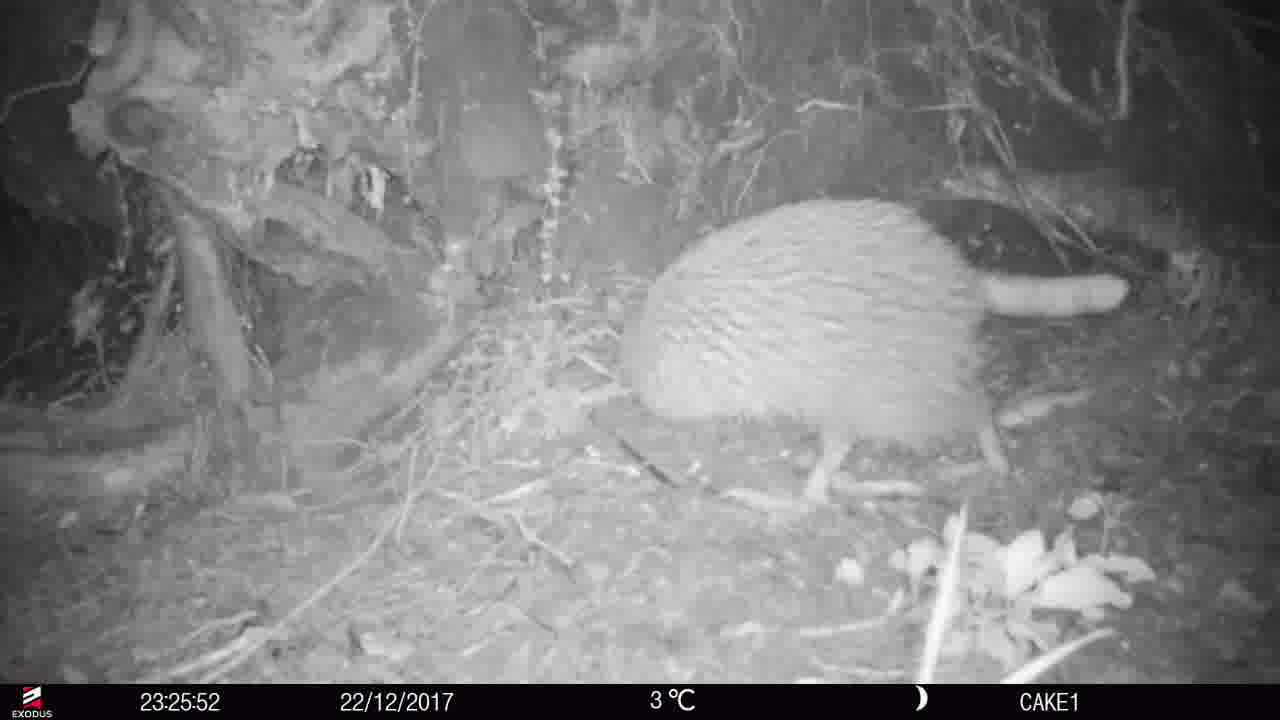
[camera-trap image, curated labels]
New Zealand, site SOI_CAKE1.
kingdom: Animalia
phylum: Chordata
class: Aves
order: Apterygiformes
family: Apterygidae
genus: Apteryx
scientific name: Apteryx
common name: kiwi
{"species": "kiwi (Apteryx)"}